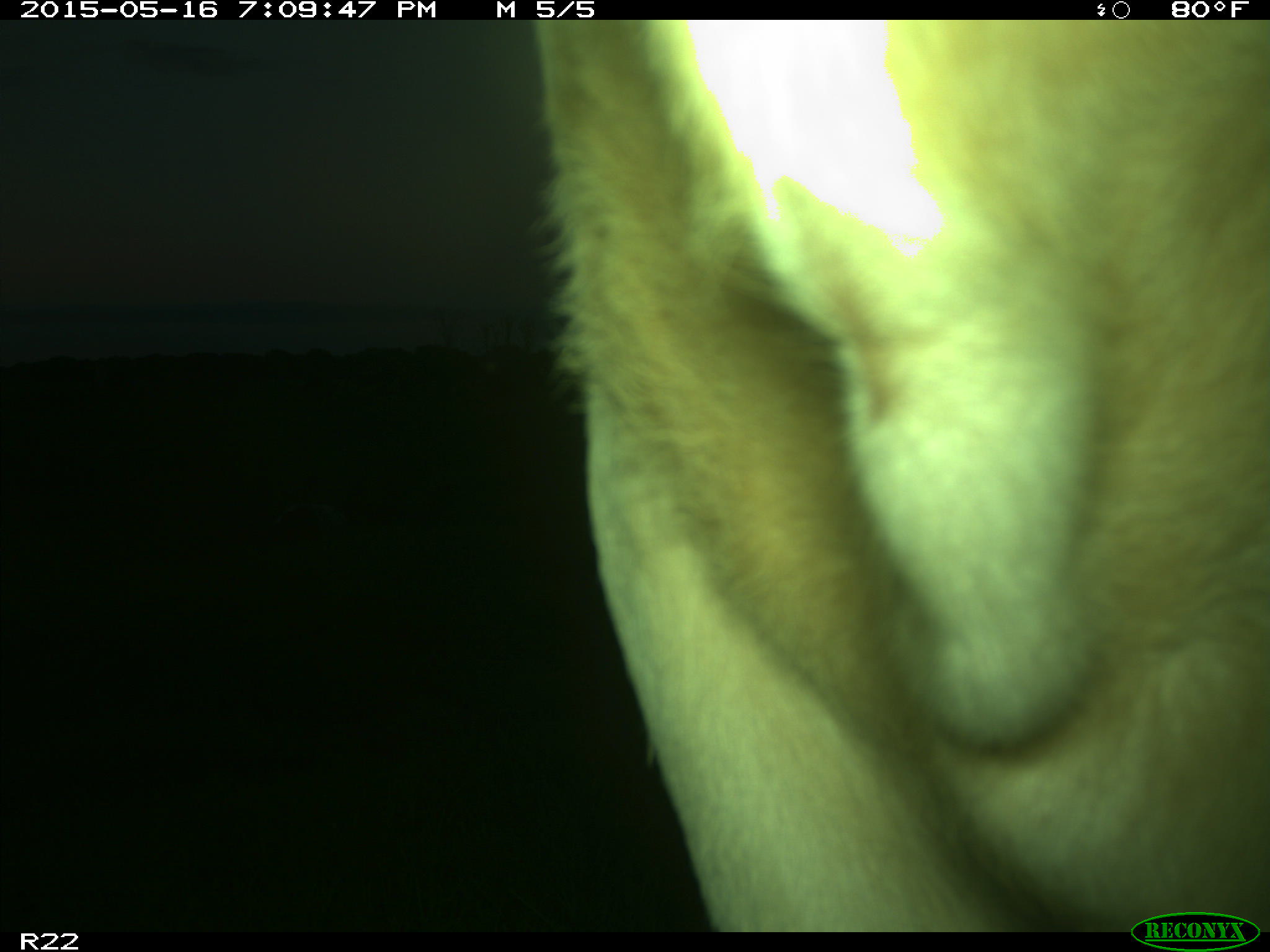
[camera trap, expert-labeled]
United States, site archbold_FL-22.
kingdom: Animalia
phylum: Chordata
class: Mammalia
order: Artiodactyla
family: Bovidae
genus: Bos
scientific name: Bos taurus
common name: domestic cow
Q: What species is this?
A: Bos taurus (domestic cow).